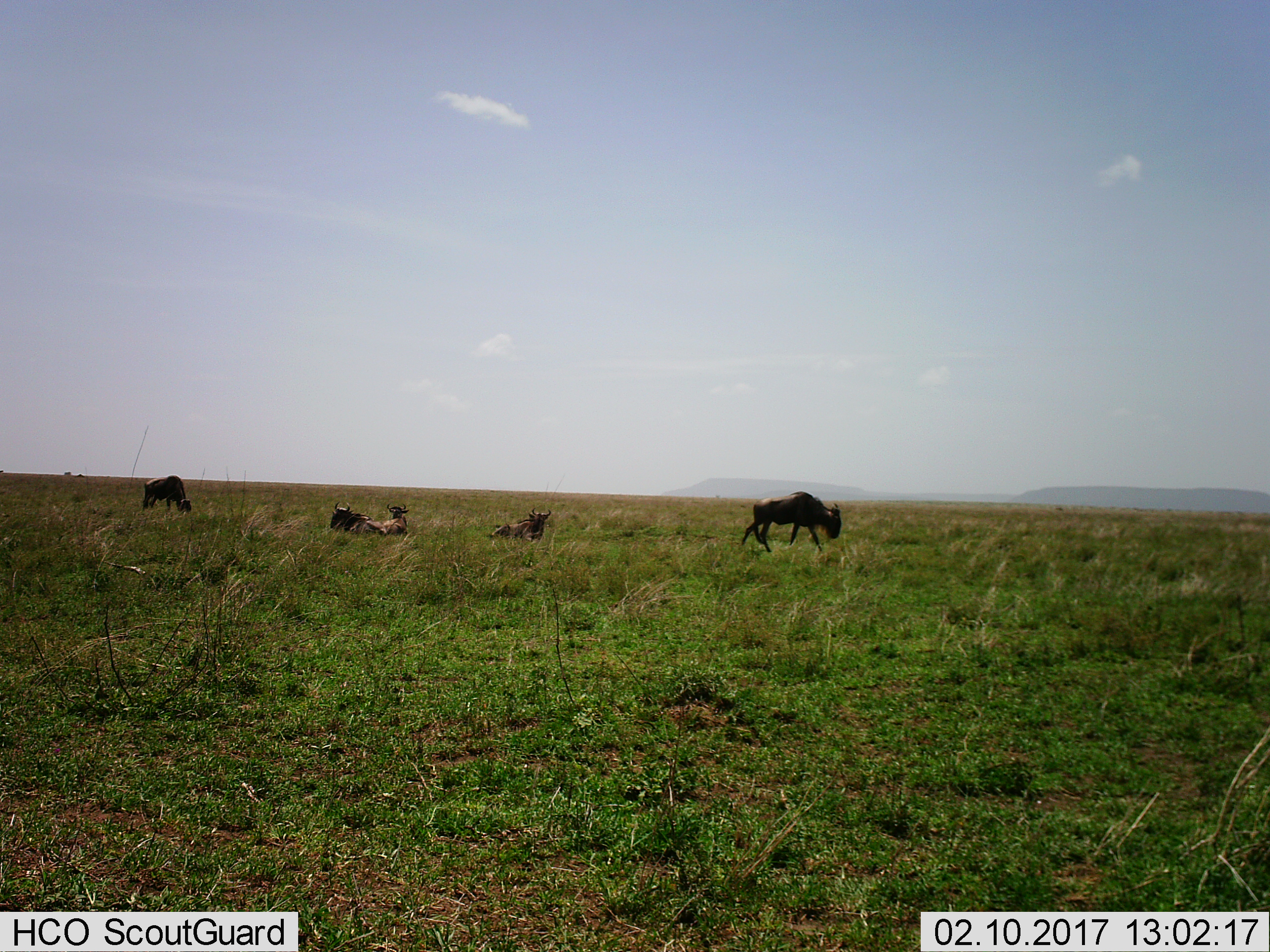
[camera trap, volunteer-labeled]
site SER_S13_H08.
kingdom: Animalia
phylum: Chordata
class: Mammalia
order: Artiodactyla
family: Bovidae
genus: Connochaetes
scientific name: Connochaetes taurinus taurinus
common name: blue wildebeest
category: wildebeestblue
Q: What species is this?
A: Wildebeestblue (blue wildebeest) (Connochaetes taurinus taurinus).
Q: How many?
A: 5.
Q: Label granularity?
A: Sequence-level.